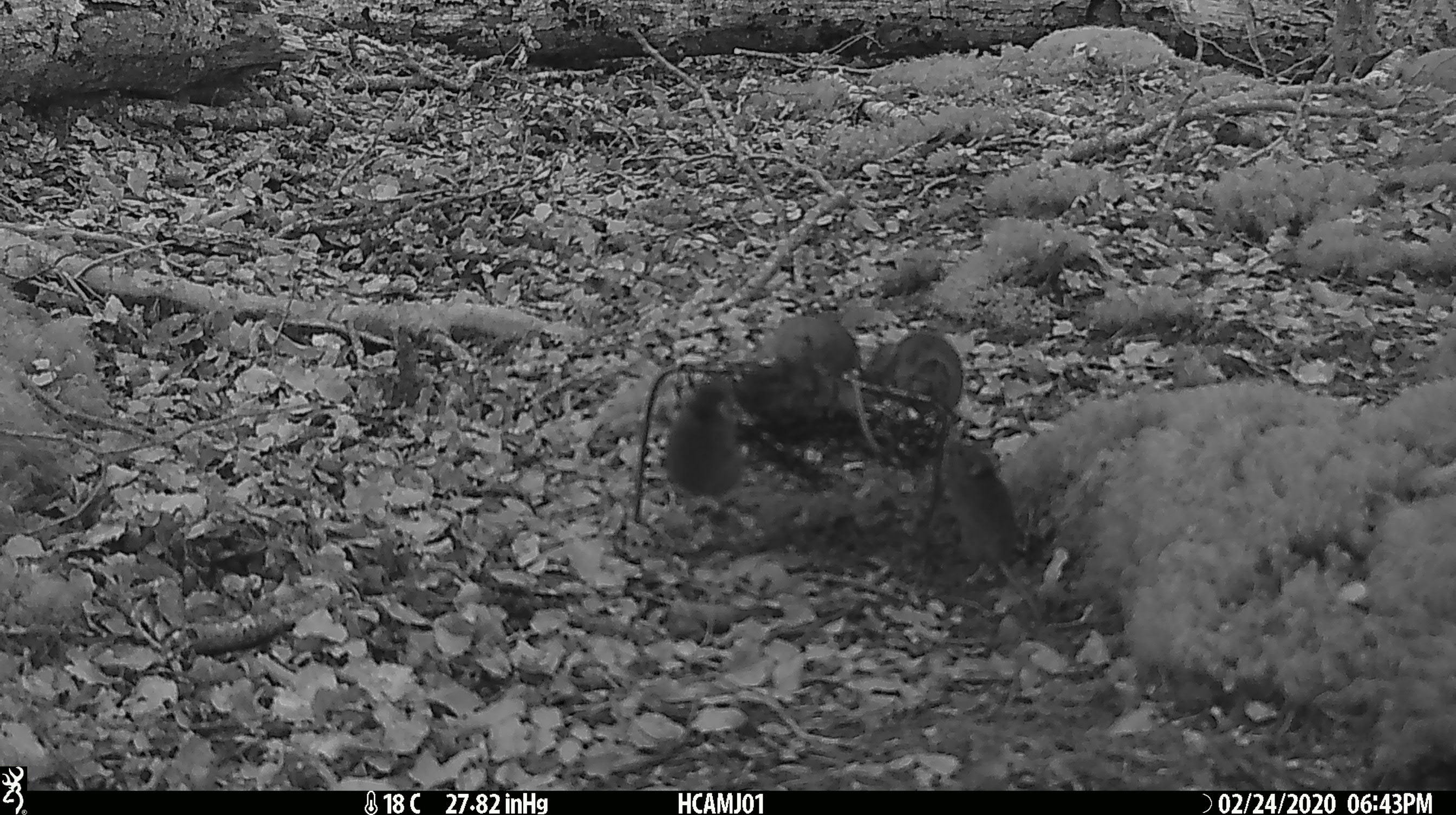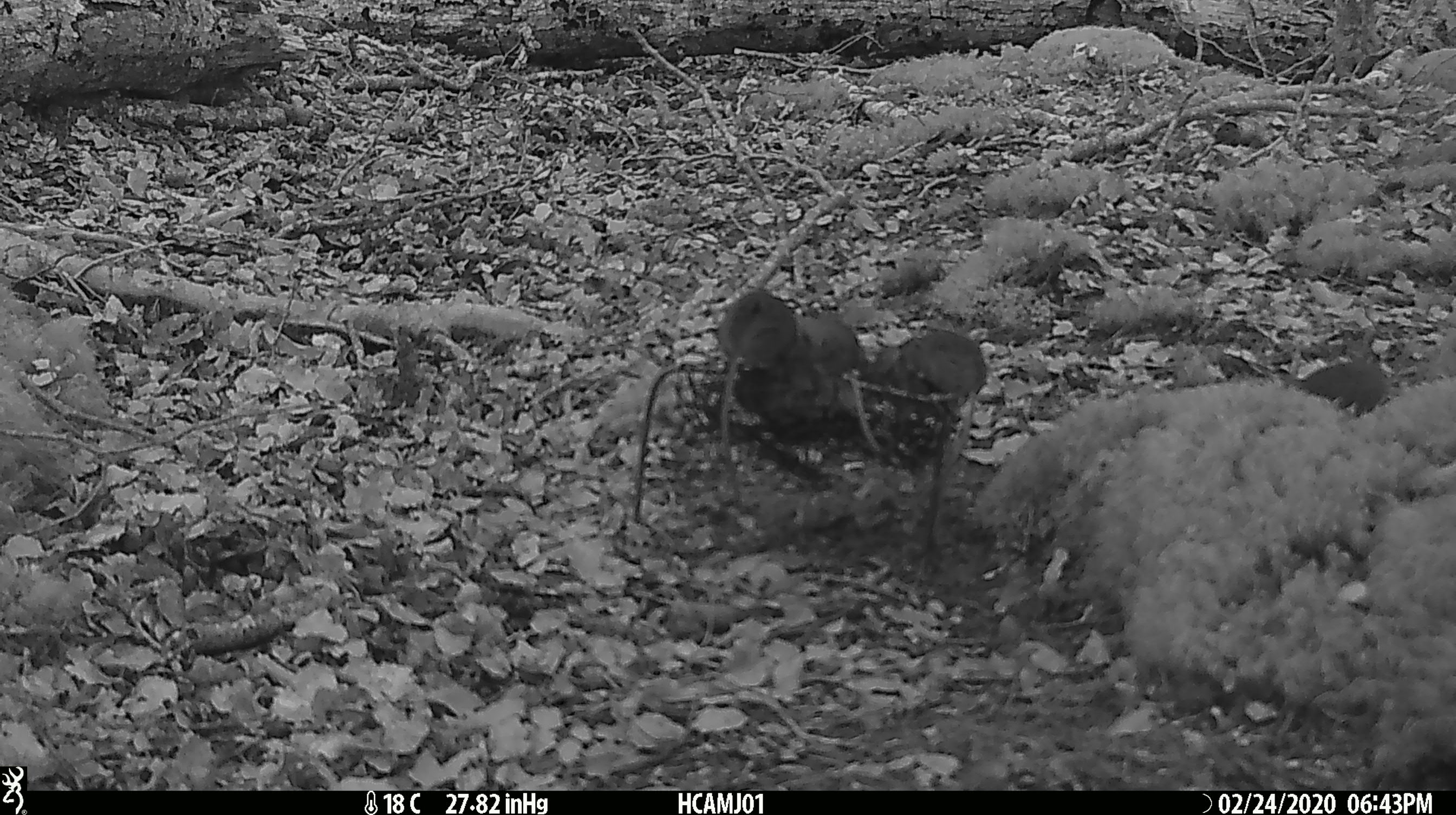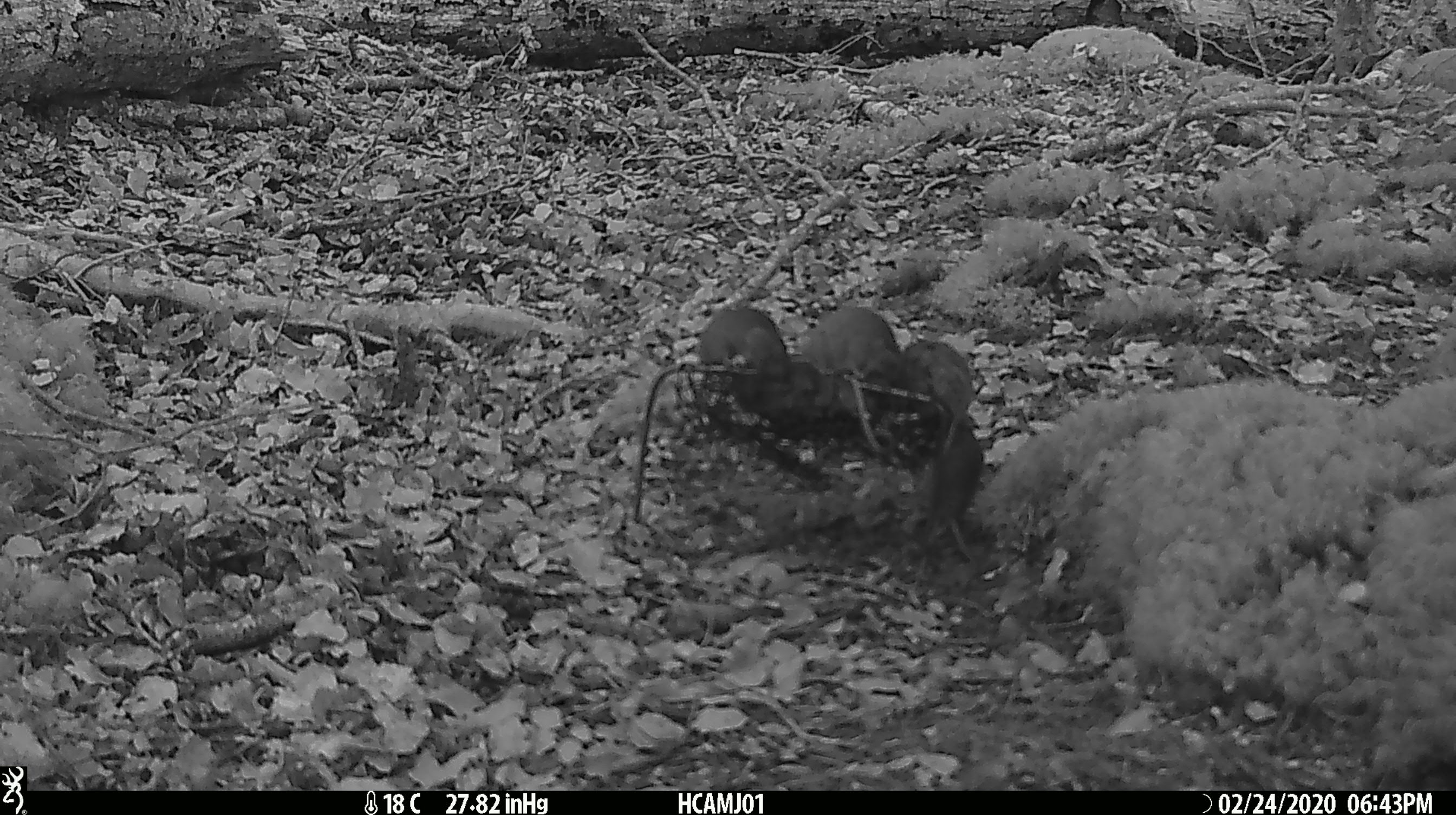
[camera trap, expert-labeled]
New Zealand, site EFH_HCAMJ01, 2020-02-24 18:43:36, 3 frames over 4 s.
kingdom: Animalia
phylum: Chordata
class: Mammalia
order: Rodentia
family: Muridae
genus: Mus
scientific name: Mus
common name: mouse